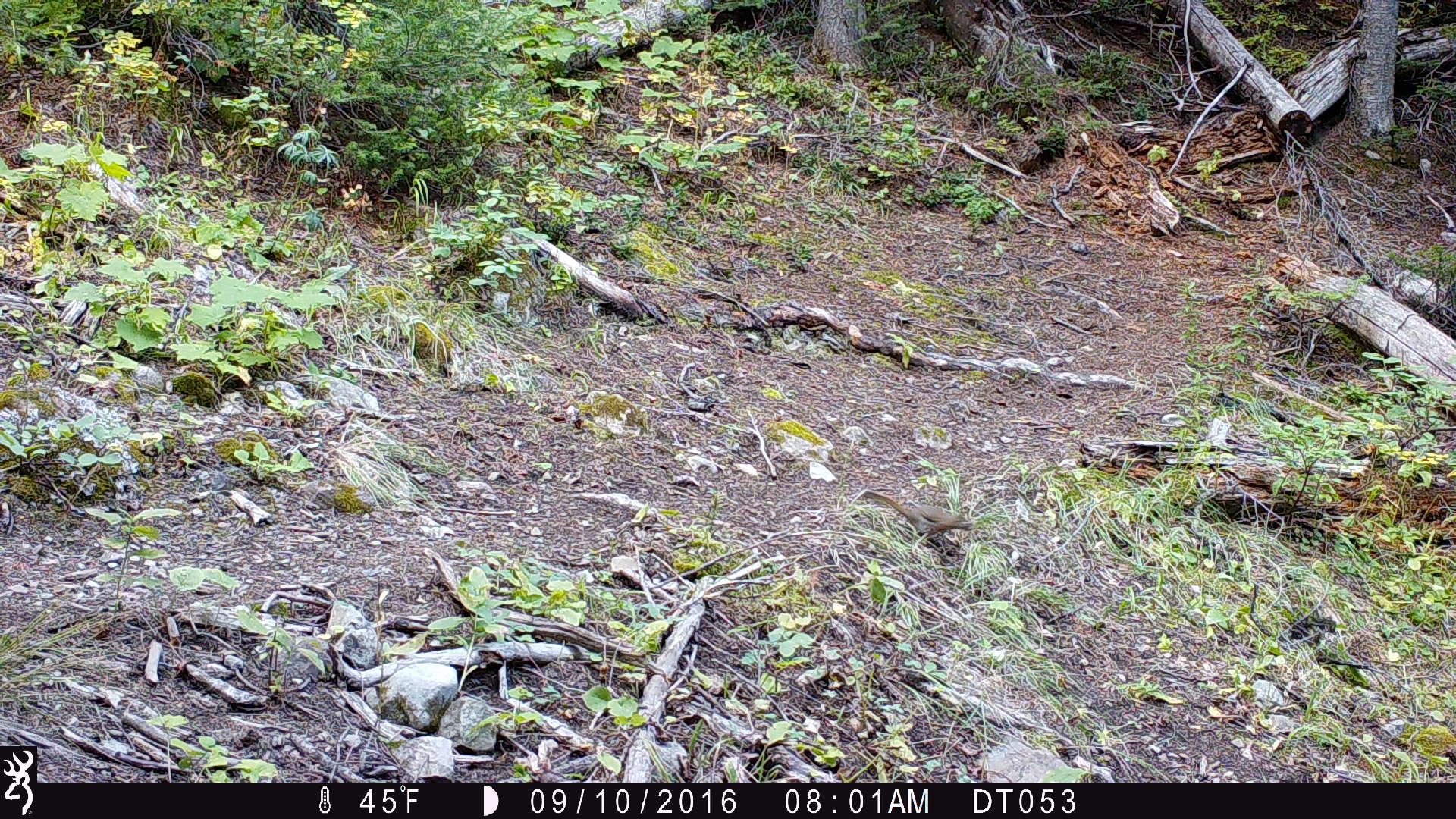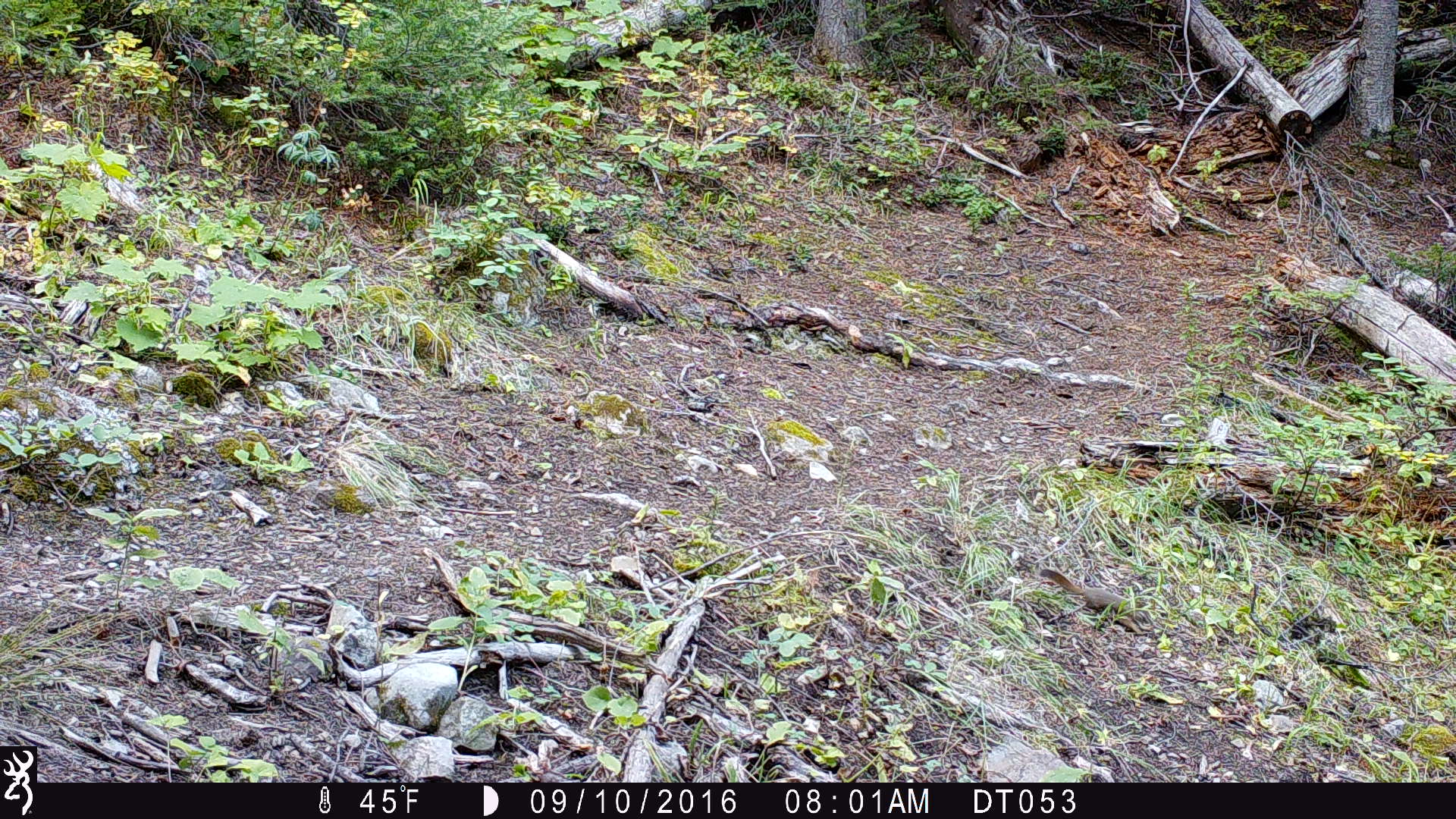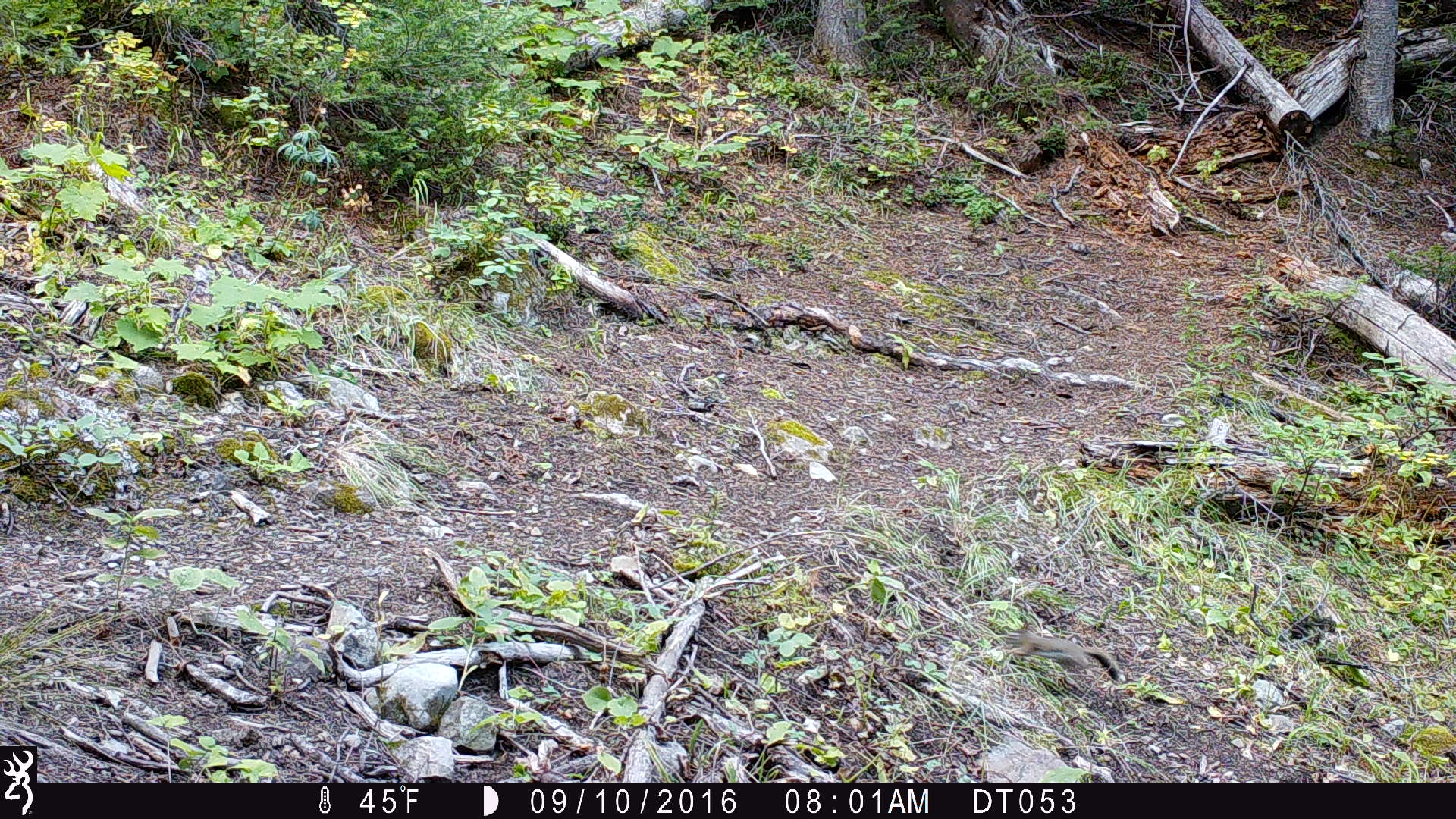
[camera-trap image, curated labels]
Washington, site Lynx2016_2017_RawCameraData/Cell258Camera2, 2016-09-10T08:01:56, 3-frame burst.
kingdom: Animalia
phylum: Chordata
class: Mammalia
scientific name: Mammalia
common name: small mammal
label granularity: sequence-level